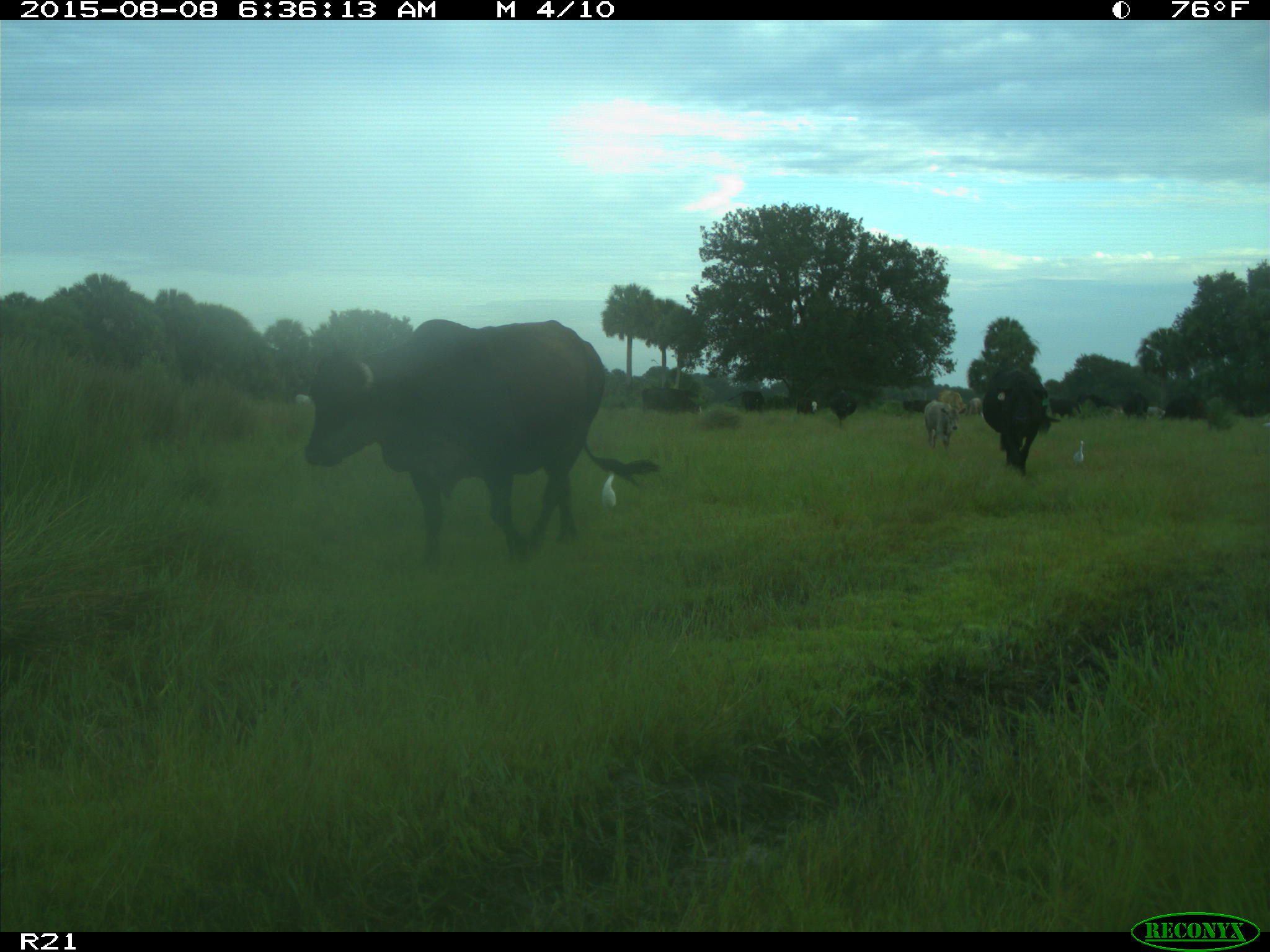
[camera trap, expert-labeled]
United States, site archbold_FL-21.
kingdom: Animalia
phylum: Chordata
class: Mammalia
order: Artiodactyla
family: Bovidae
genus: Bos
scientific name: Bos taurus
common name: domestic cow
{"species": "Bos taurus (domestic cow)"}